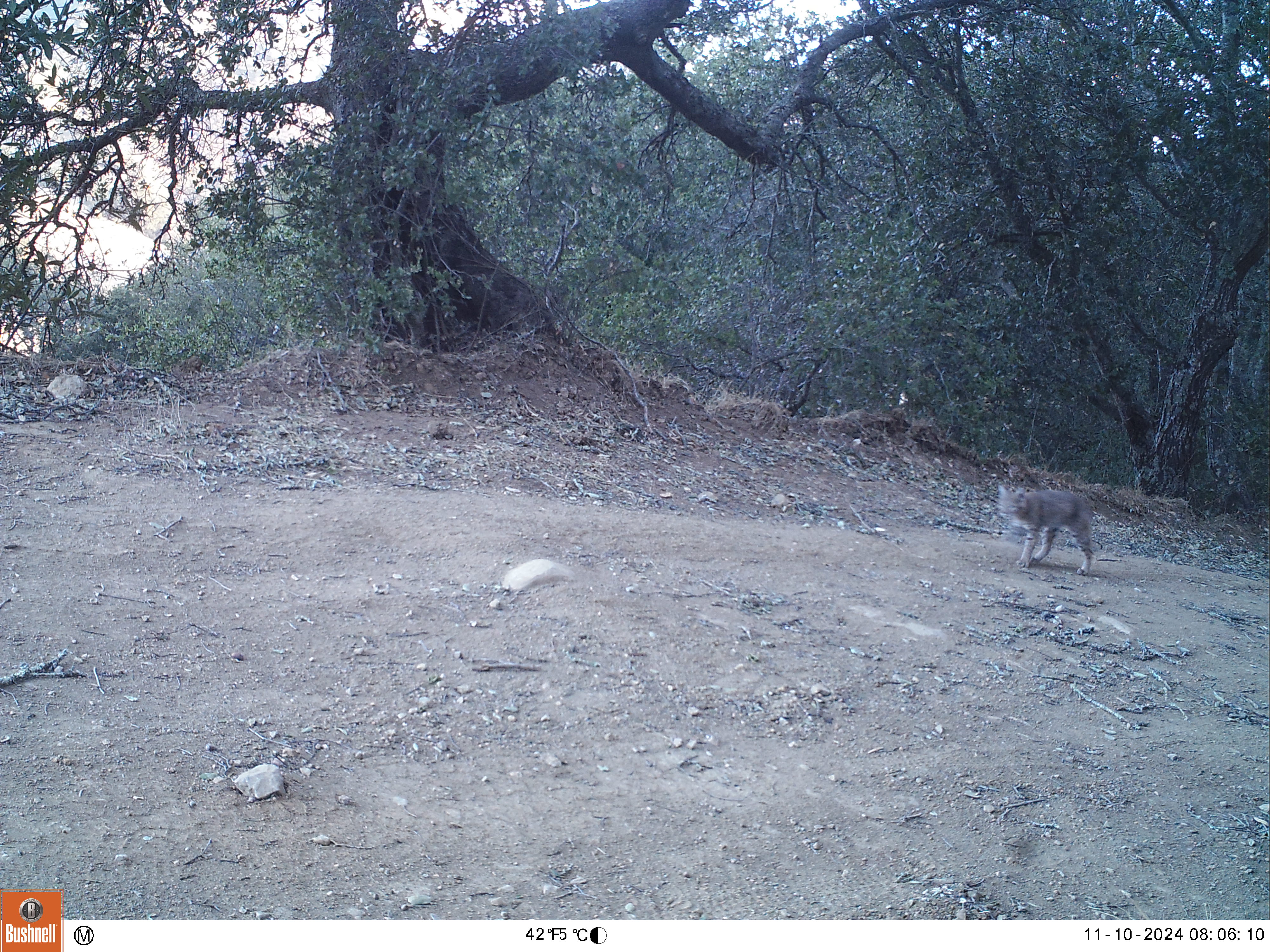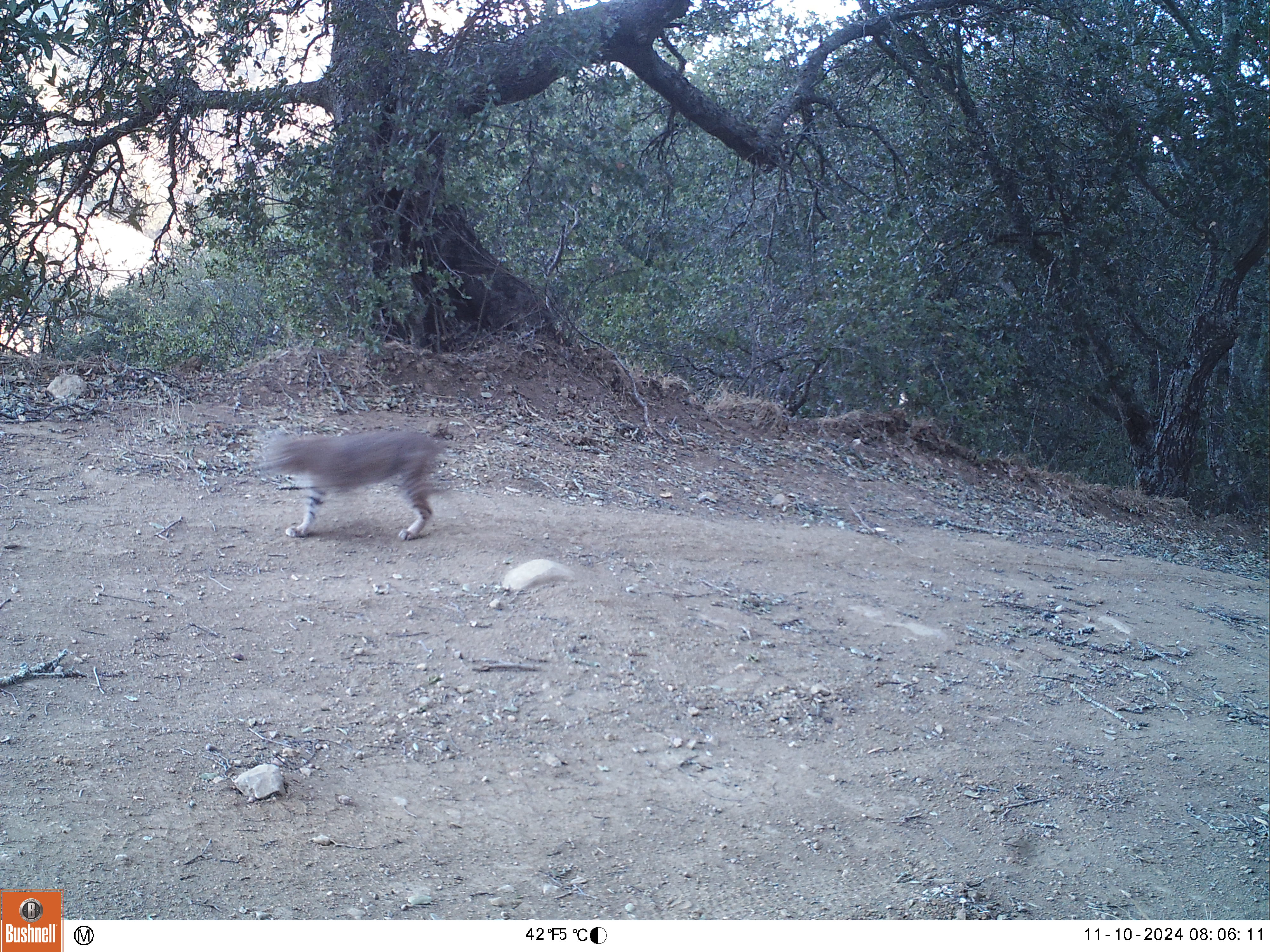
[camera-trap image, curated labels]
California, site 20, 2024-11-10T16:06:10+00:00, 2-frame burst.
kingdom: Animalia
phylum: Chordata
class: Mammalia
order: Carnivora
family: Felidae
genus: Lynx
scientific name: Lynx rufus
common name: bobcat